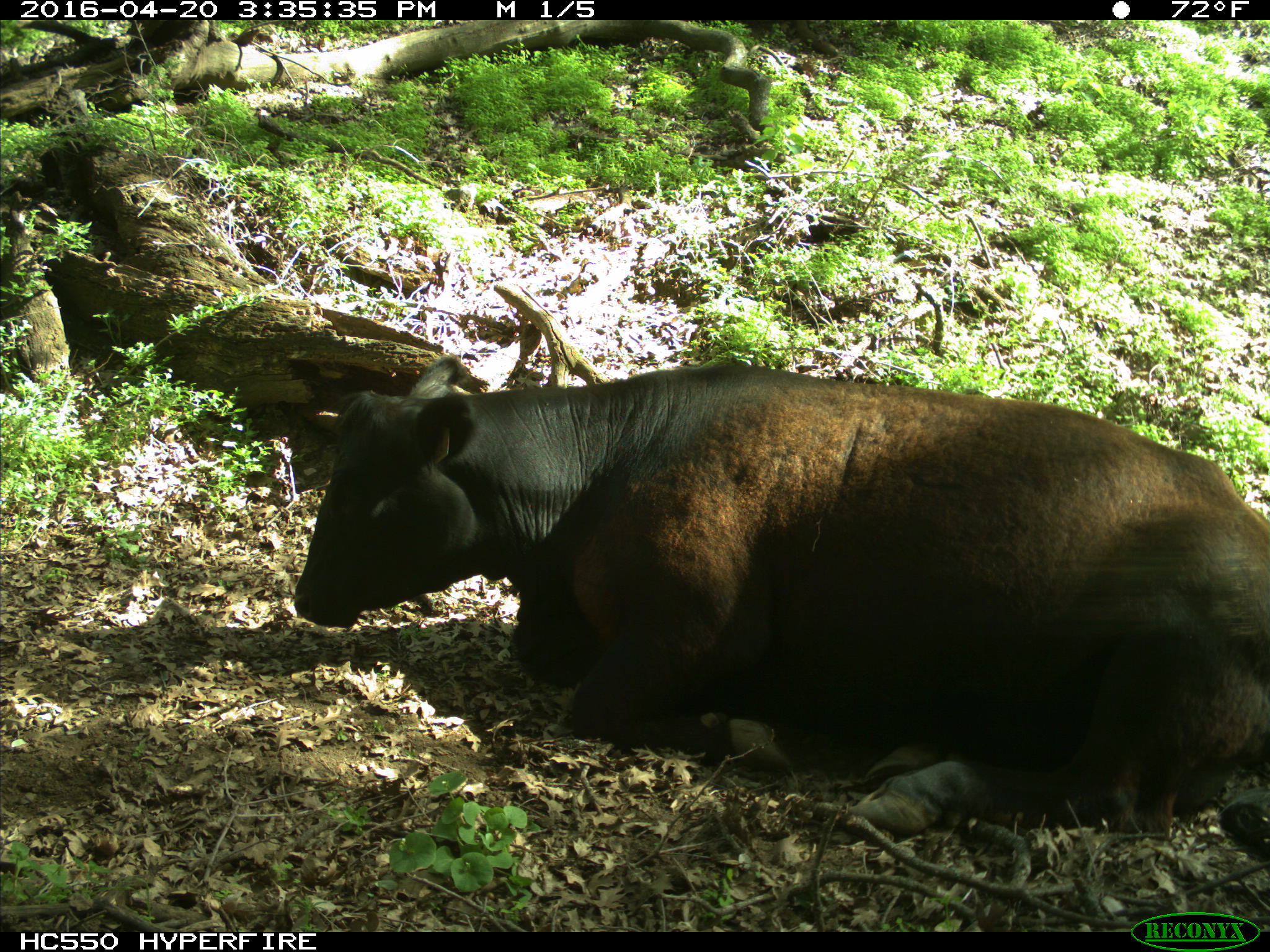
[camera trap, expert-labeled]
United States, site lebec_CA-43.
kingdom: Animalia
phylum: Chordata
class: Mammalia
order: Artiodactyla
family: Bovidae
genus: Bos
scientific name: Bos taurus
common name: domestic cow